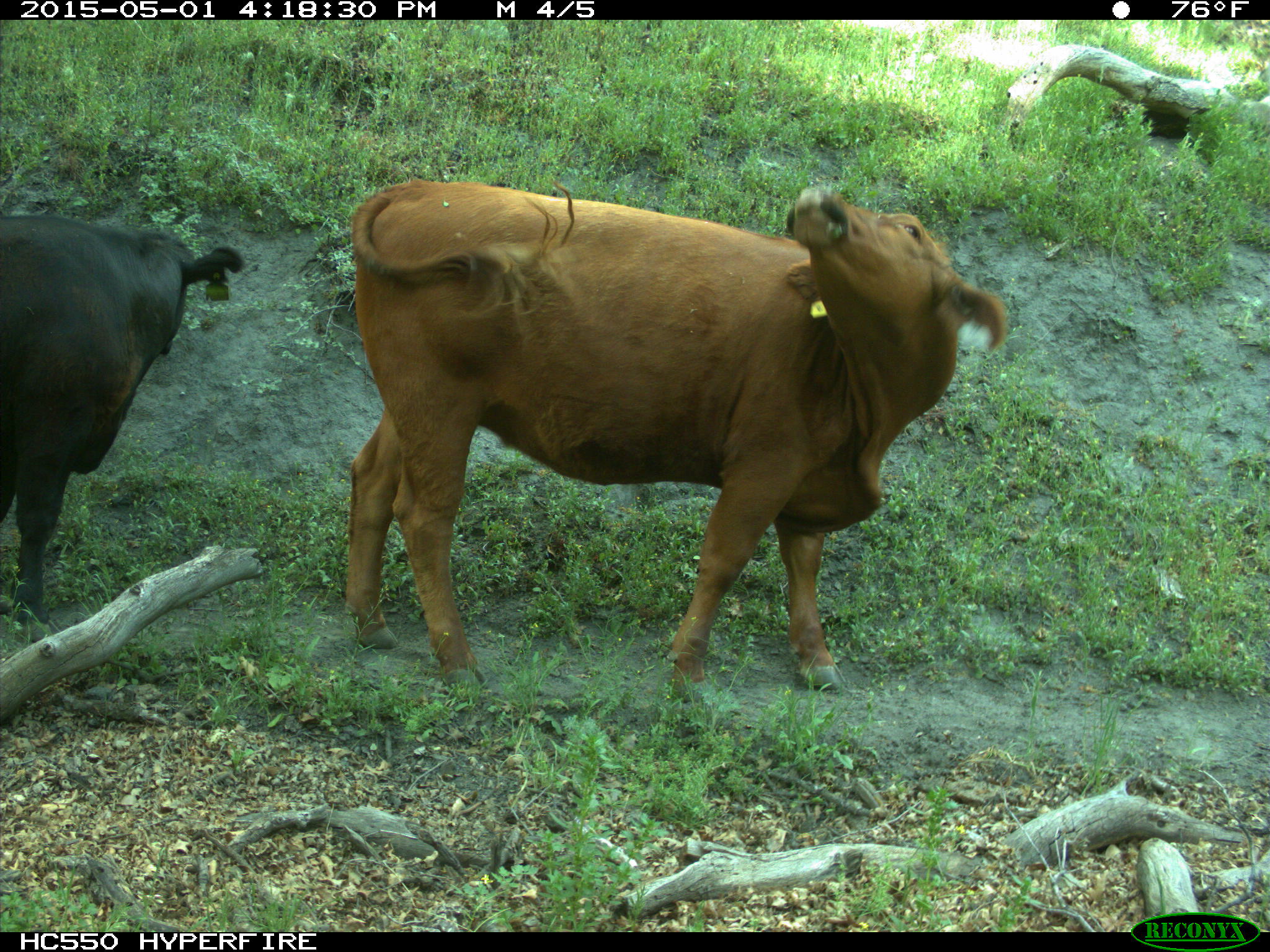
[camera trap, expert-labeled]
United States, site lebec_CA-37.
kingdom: Animalia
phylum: Chordata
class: Mammalia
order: Artiodactyla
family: Bovidae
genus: Bos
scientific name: Bos taurus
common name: domestic cow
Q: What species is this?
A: Bos taurus (domestic cow).